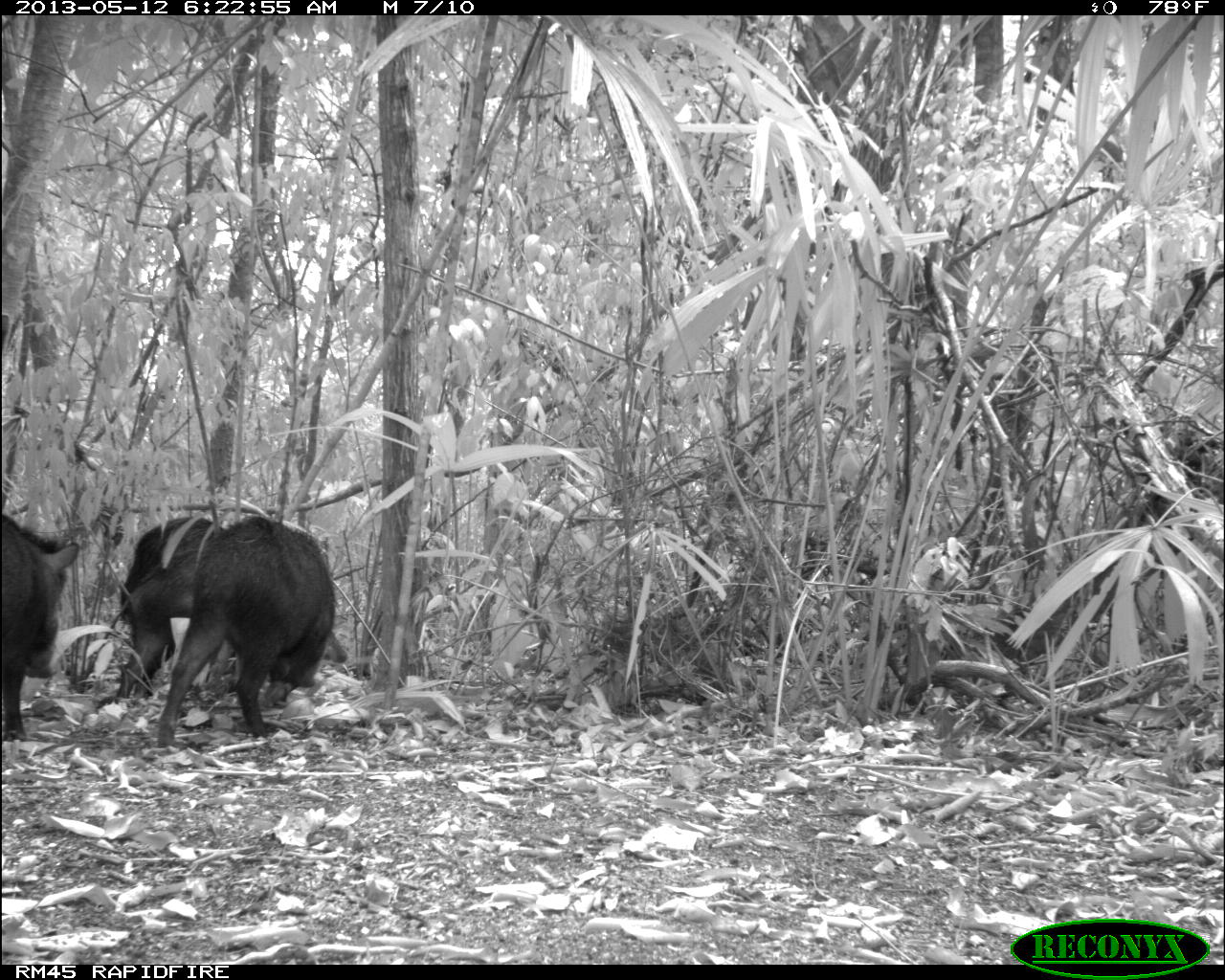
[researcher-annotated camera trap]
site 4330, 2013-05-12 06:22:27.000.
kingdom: Animalia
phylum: Chordata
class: Mammalia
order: Artiodactyla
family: Tayassuidae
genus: Tayassu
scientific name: Tayassu pecari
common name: white-lipped peccary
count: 5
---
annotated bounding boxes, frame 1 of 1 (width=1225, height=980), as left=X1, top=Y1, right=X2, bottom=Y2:
tayassu pecari: left=156, top=515, right=348, bottom=747; left=114, top=516, right=225, bottom=697; left=2, top=514, right=78, bottom=742